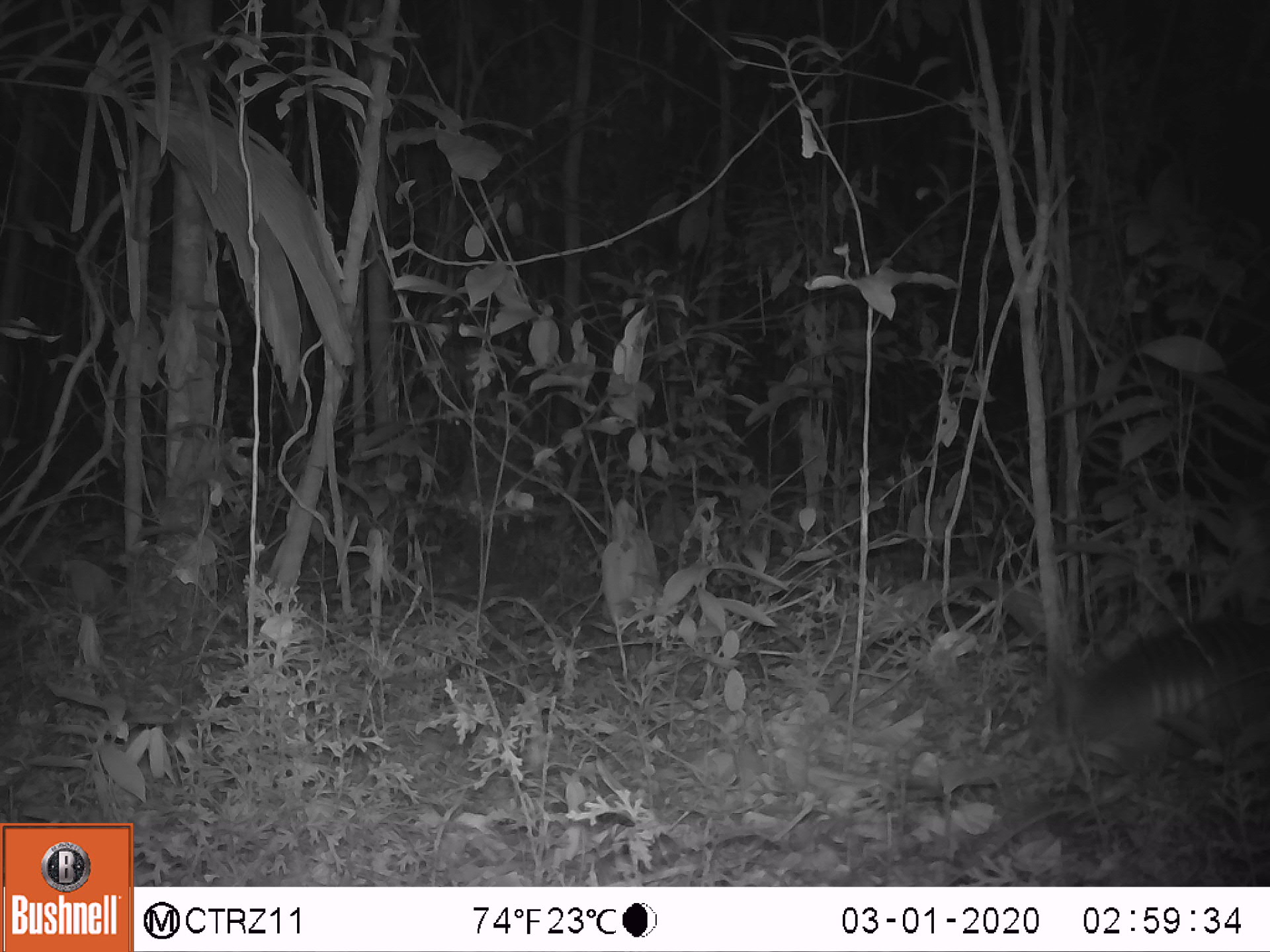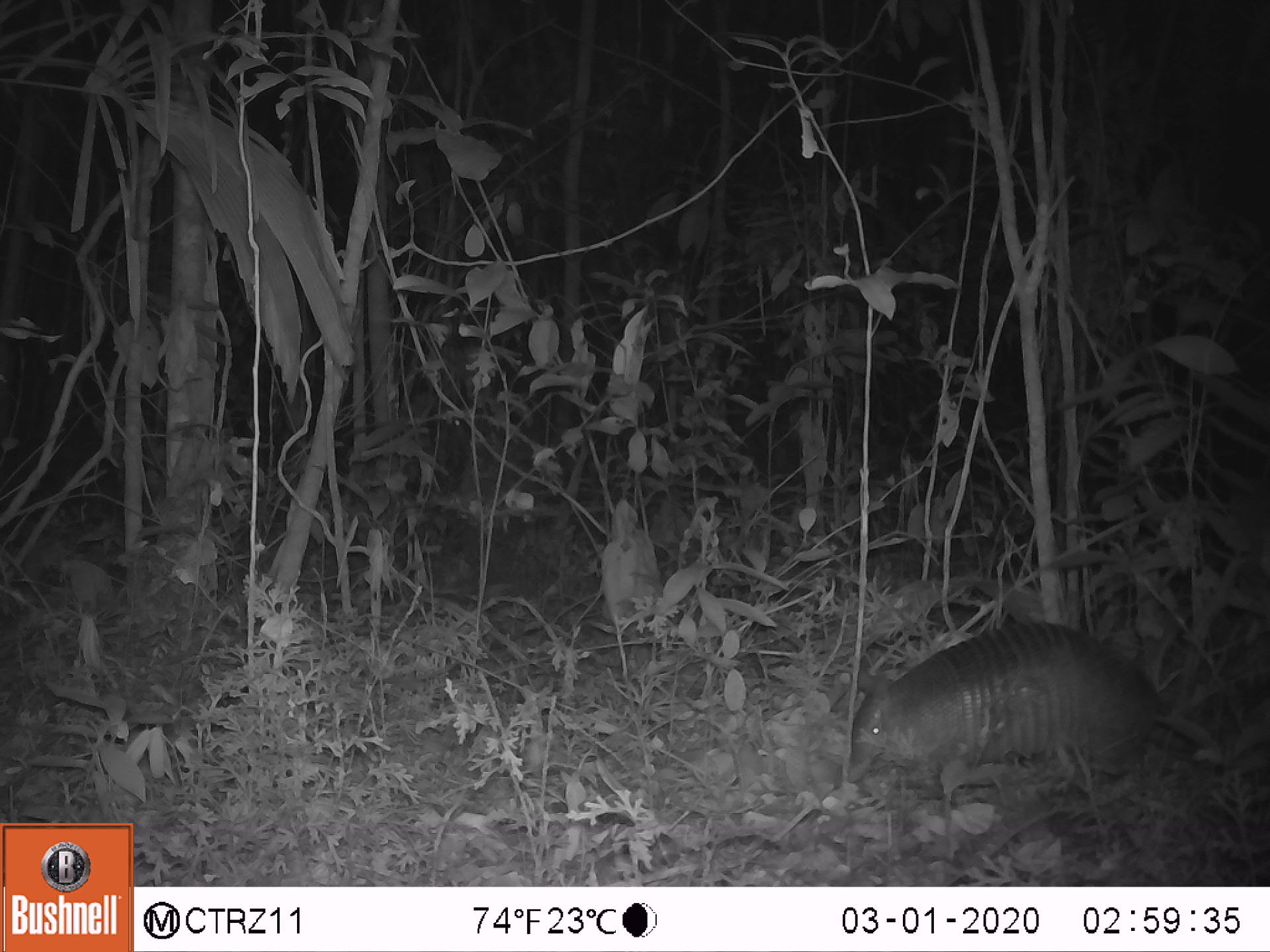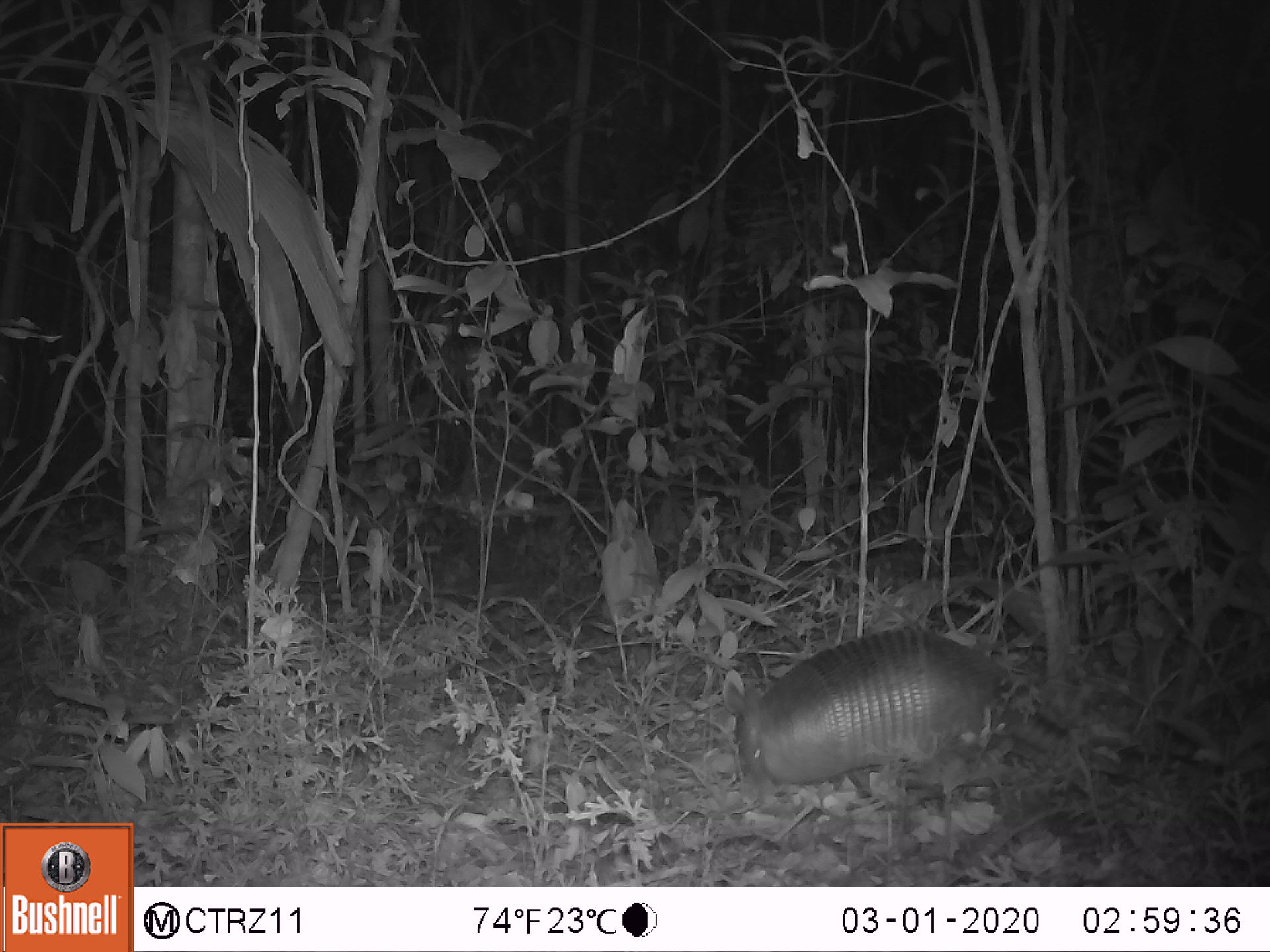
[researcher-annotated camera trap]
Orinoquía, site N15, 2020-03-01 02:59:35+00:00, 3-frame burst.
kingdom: Animalia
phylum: Chordata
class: Mammalia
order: Cingulata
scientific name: Cingulata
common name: armadillo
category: unknown armadillo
Unknown armadillo (armadillo) (Cingulata).